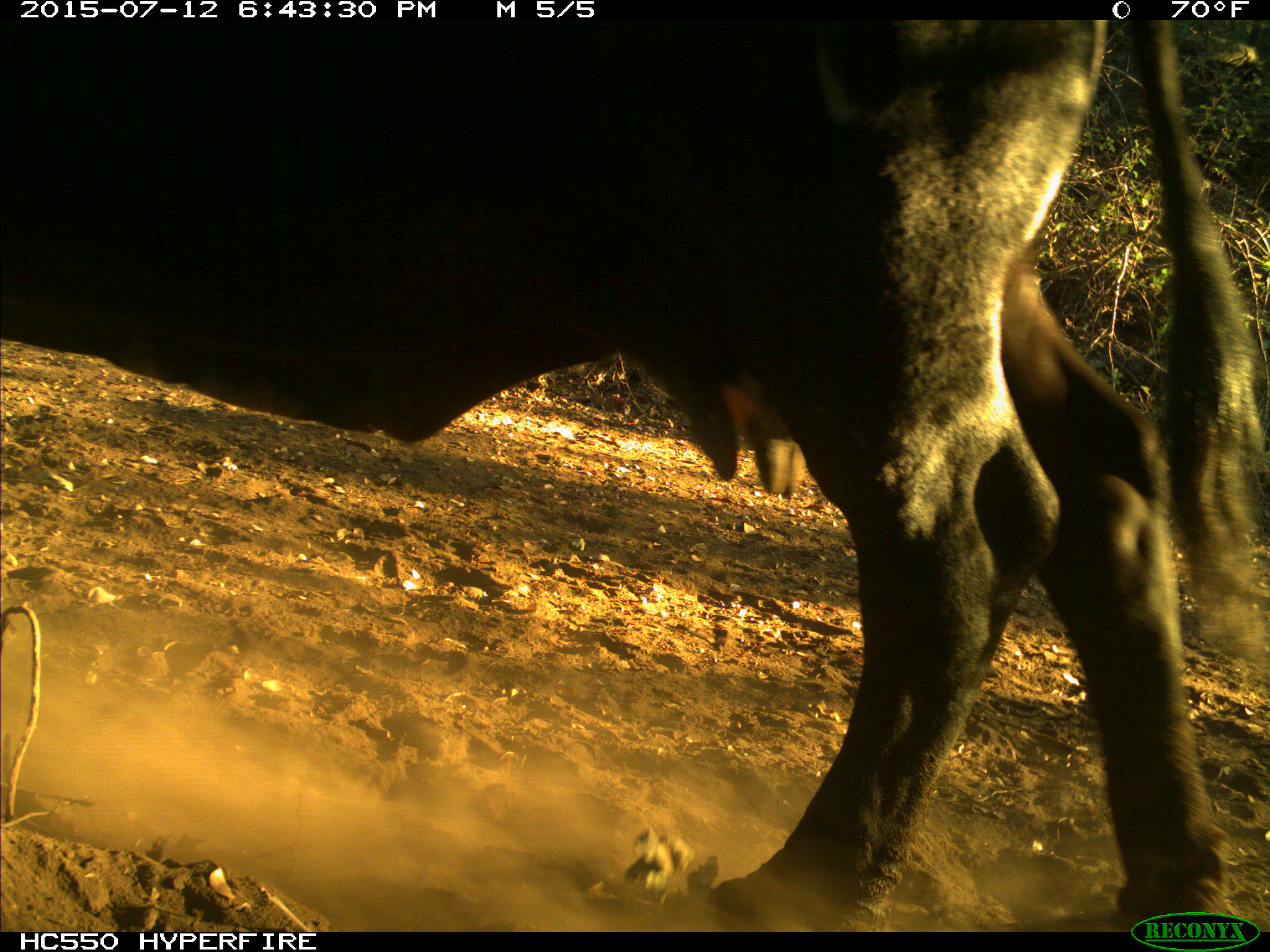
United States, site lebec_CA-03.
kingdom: Animalia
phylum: Chordata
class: Mammalia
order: Artiodactyla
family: Bovidae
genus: Bos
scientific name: Bos taurus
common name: domestic cow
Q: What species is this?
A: Bos taurus (domestic cow).